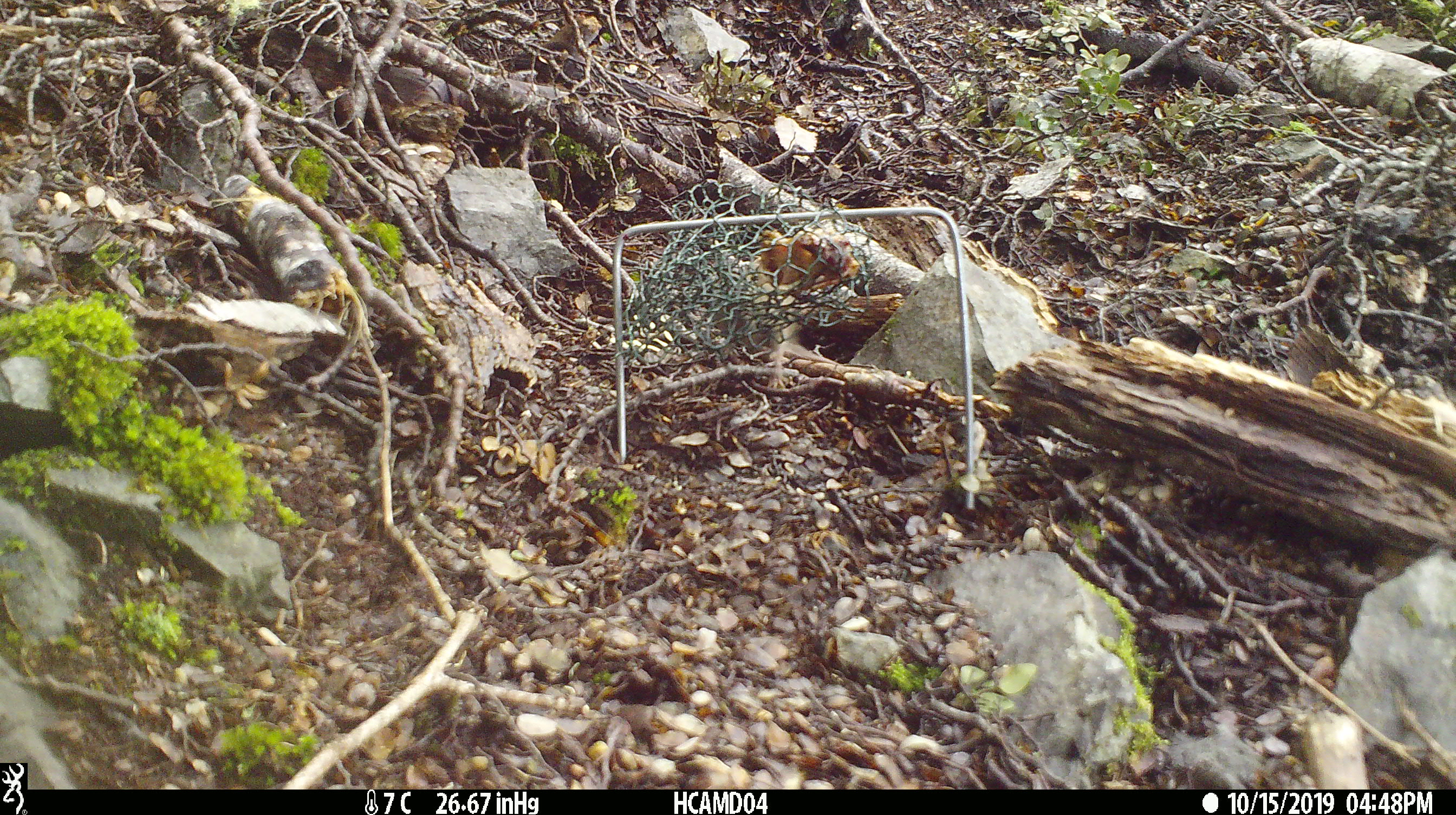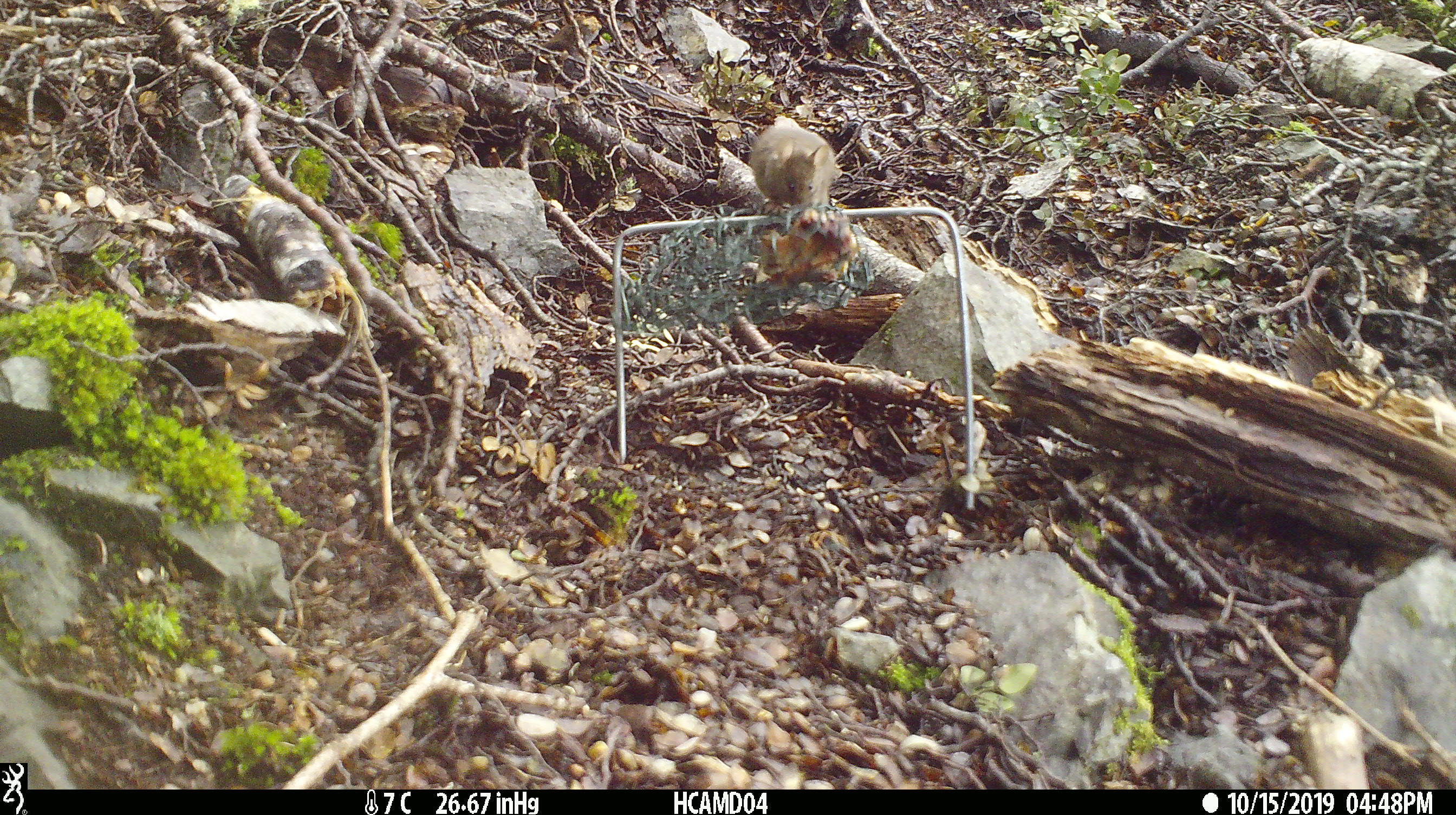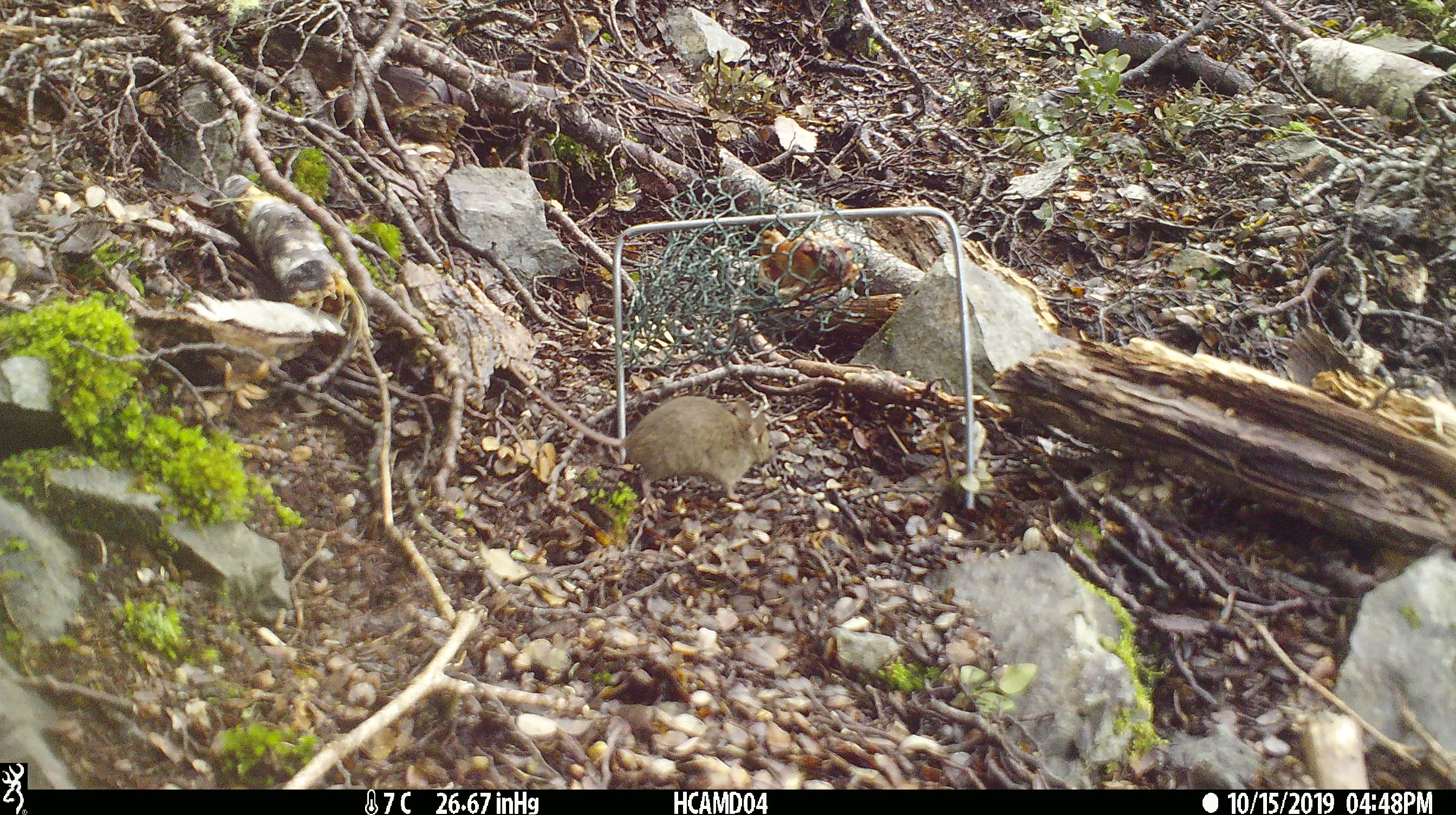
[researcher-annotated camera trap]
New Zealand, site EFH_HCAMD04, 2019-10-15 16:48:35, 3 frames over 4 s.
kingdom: Animalia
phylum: Chordata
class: Mammalia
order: Rodentia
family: Muridae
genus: Mus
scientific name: Mus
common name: mouse